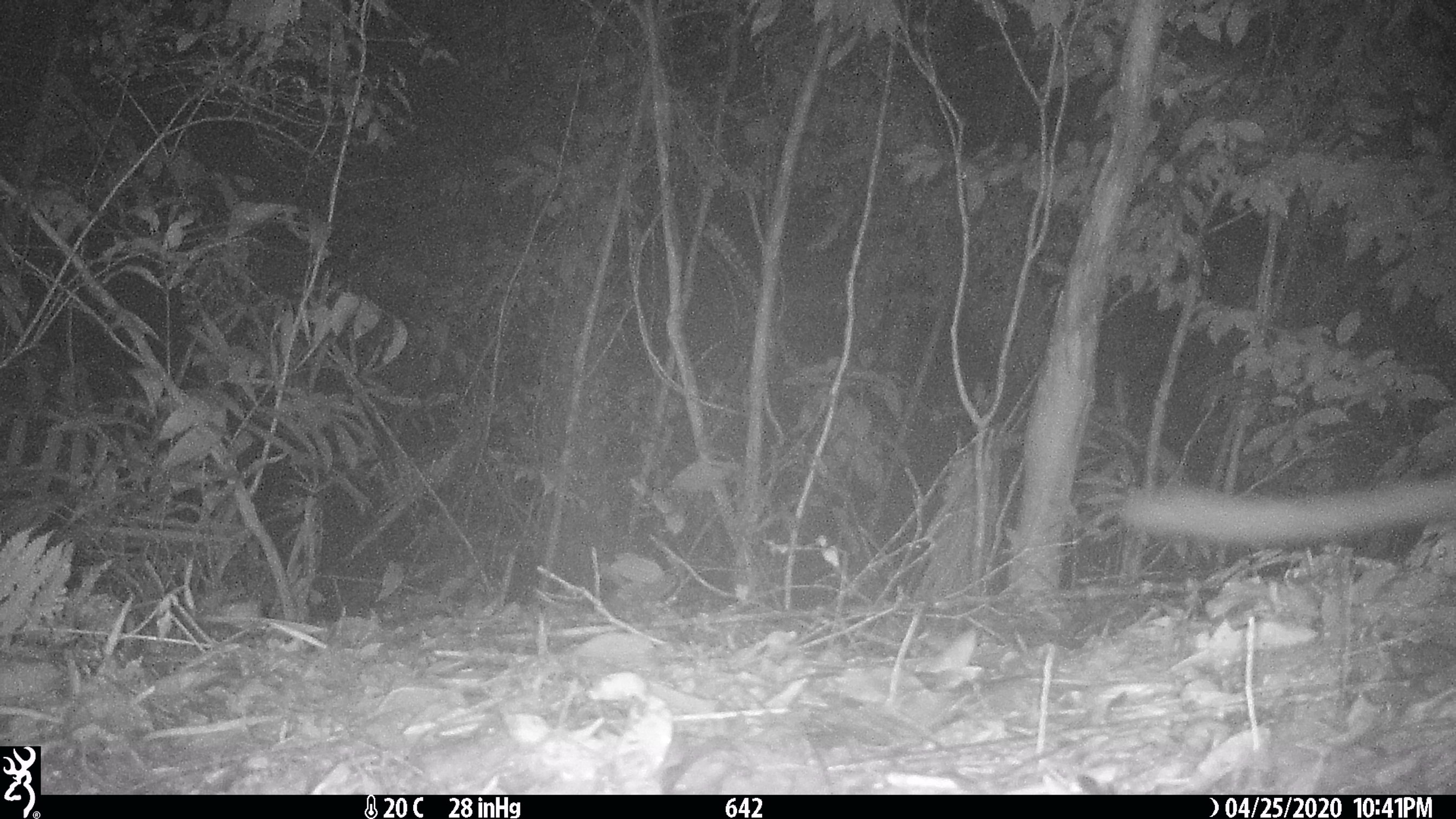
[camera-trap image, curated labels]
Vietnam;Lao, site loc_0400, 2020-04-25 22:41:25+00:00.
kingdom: Animalia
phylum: Chordata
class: Mammalia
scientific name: Mammalia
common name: mammal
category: unidentified small mammal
Unidentified small mammal (mammal) (Mammalia). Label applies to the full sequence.